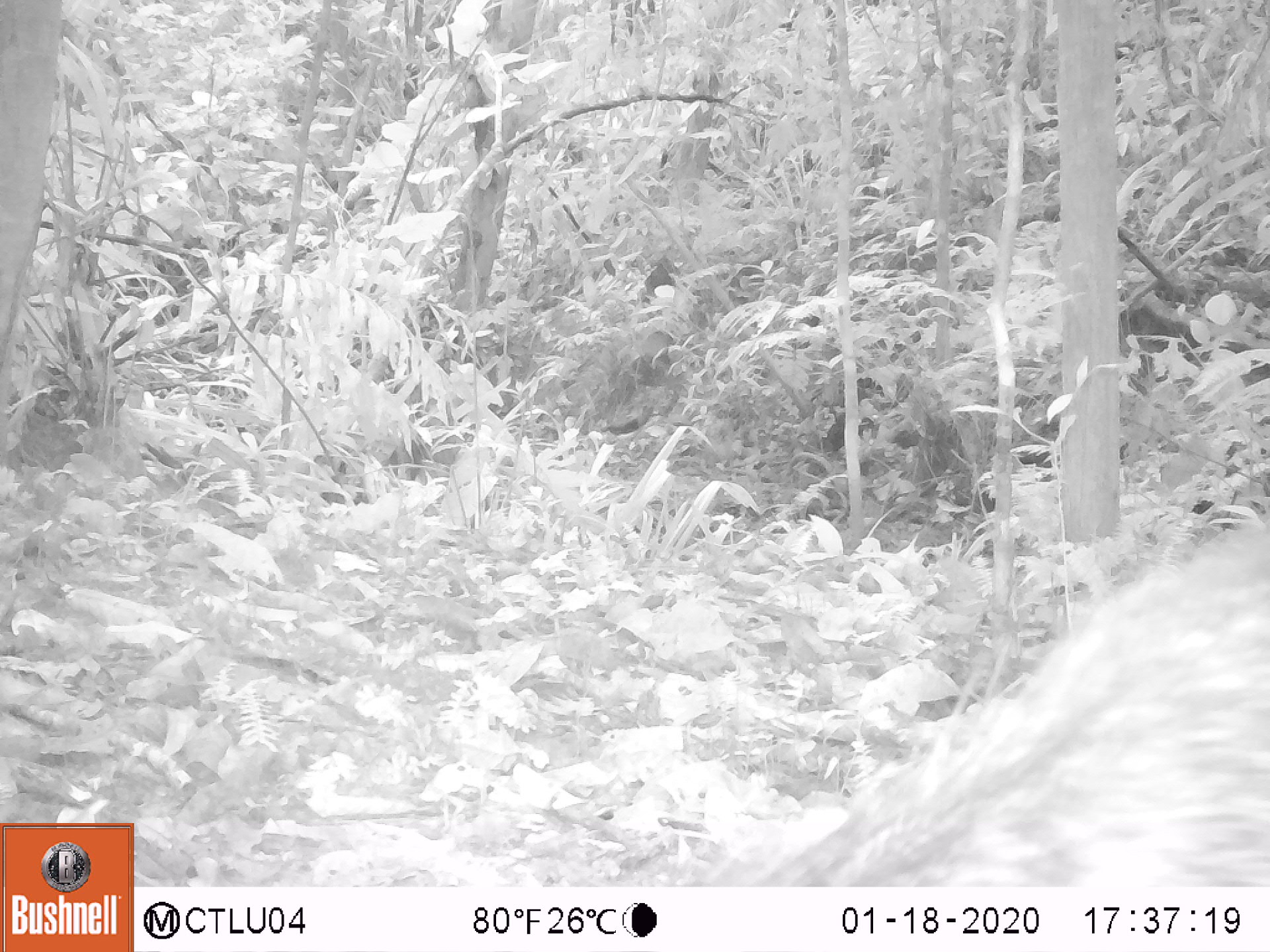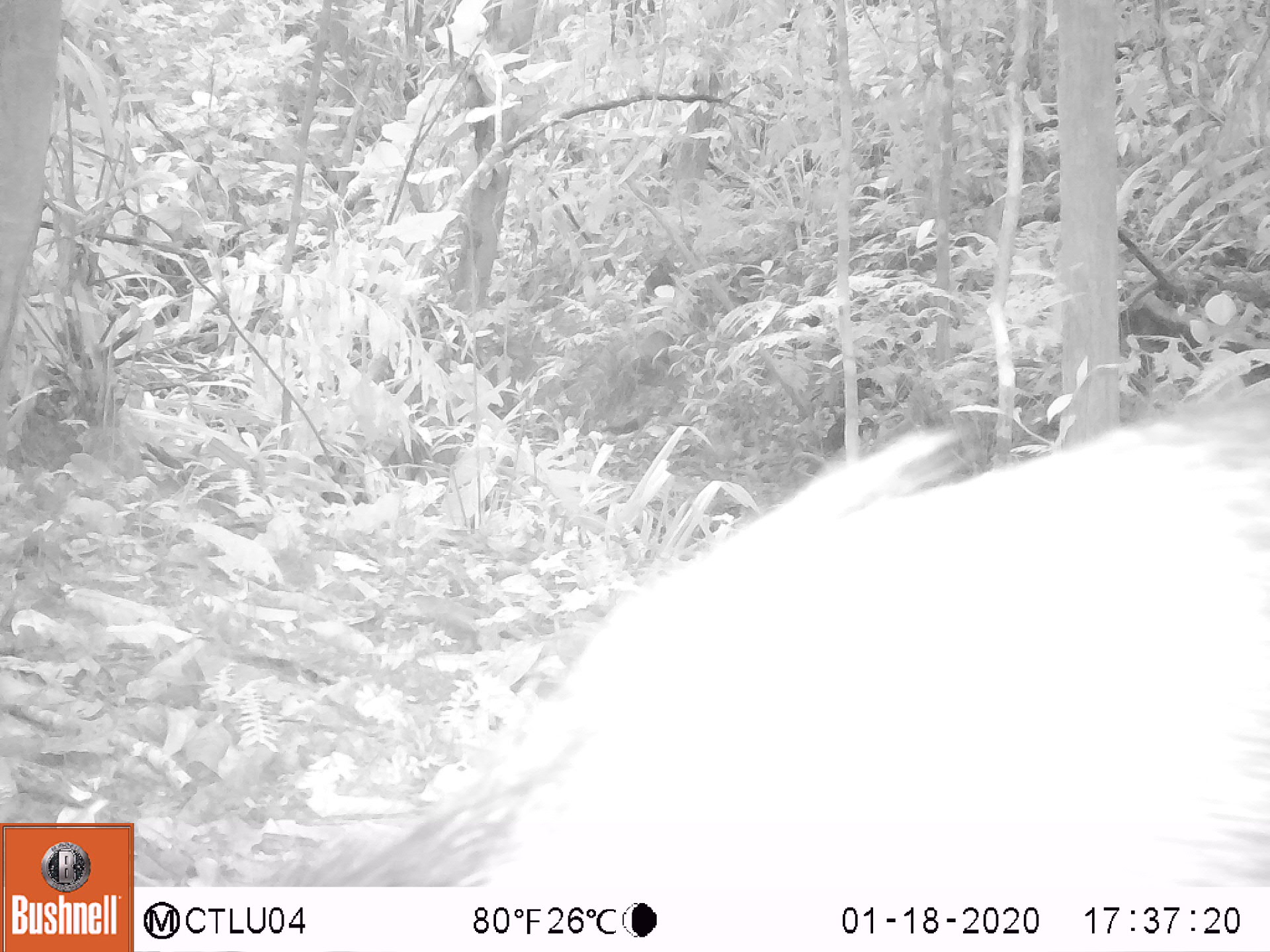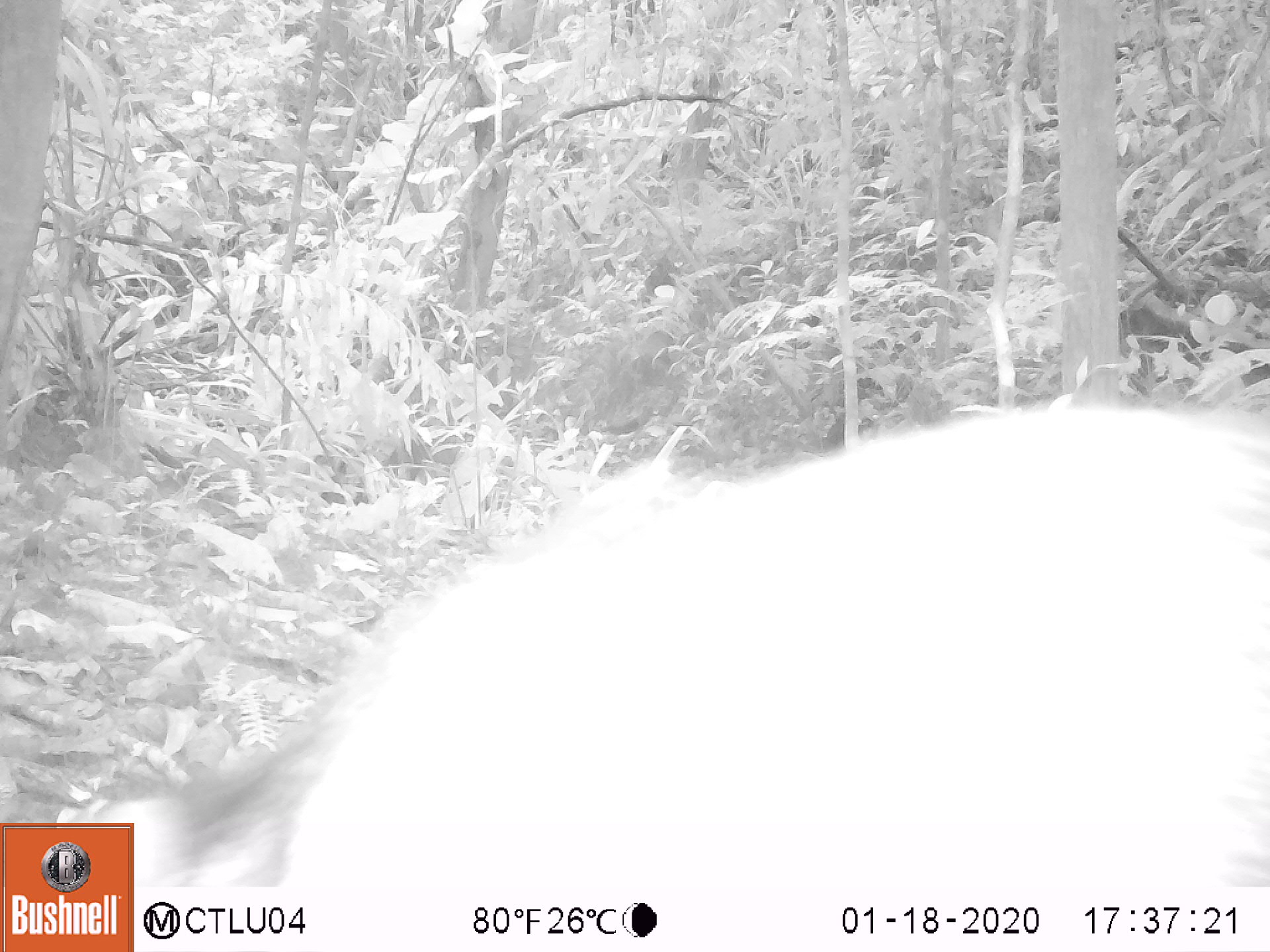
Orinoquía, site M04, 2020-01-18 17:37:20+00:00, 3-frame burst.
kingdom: Animalia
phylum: Chordata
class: Mammalia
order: Artiodactyla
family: Tayassuidae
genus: Pecari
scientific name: Pecari tajacu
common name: collared peccary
Collared peccary (Pecari tajacu).